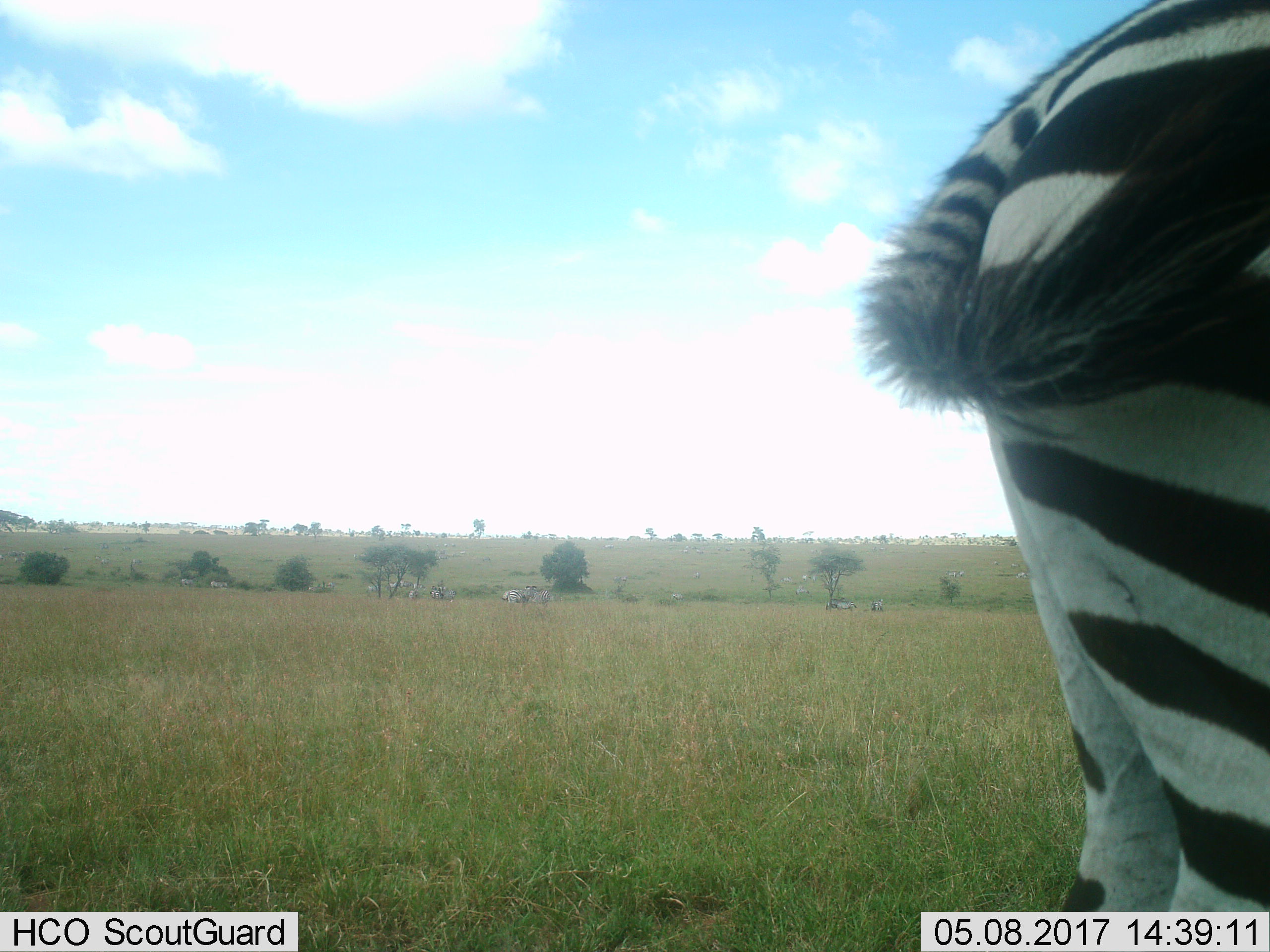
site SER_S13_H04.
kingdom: Animalia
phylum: Chordata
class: Mammalia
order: Perissodactyla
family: Equidae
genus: Equus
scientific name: Equus quagga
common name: plains zebra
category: zebraplains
Zebraplains (plains zebra) (Equus quagga), count 11-50. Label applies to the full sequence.